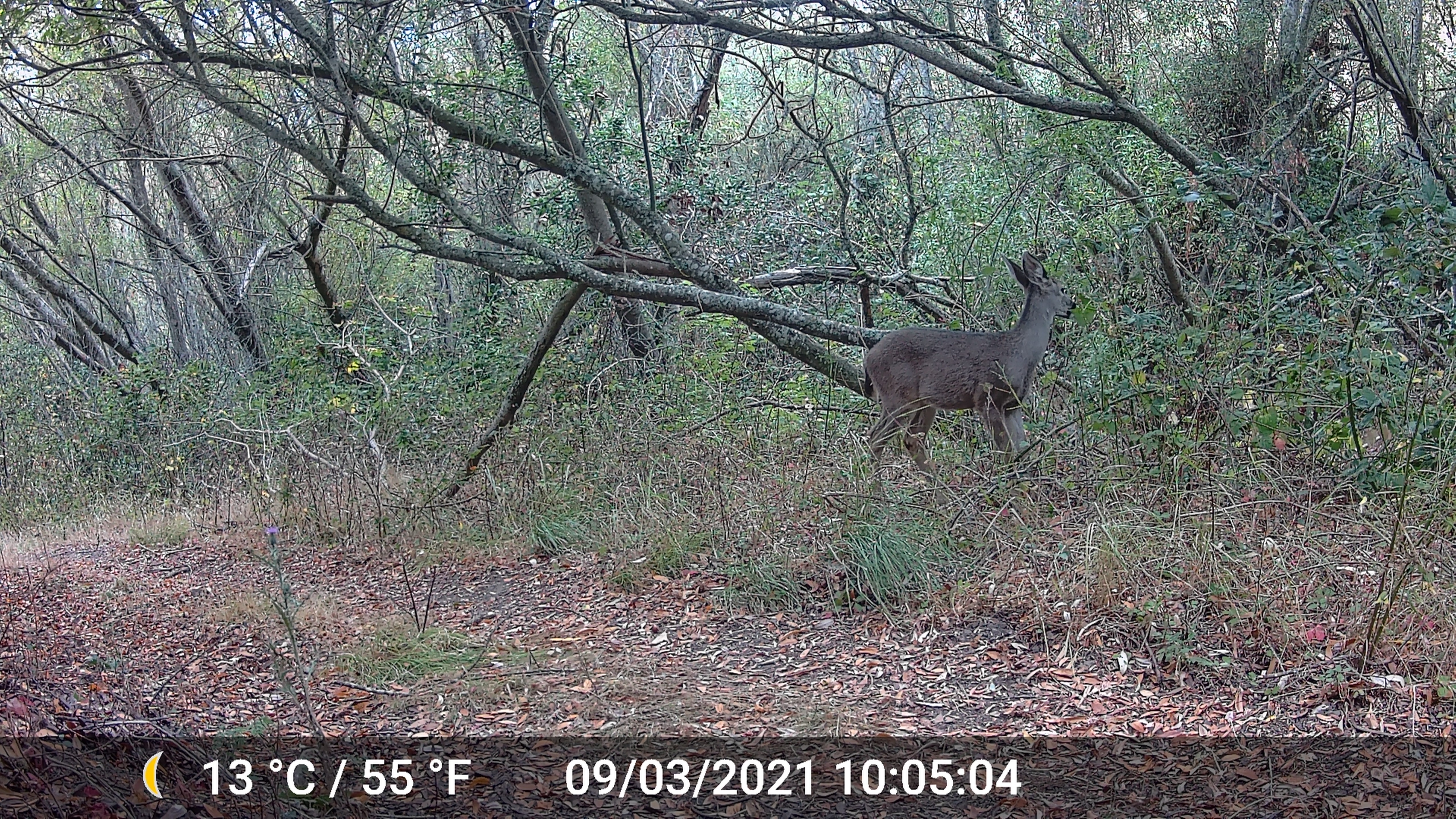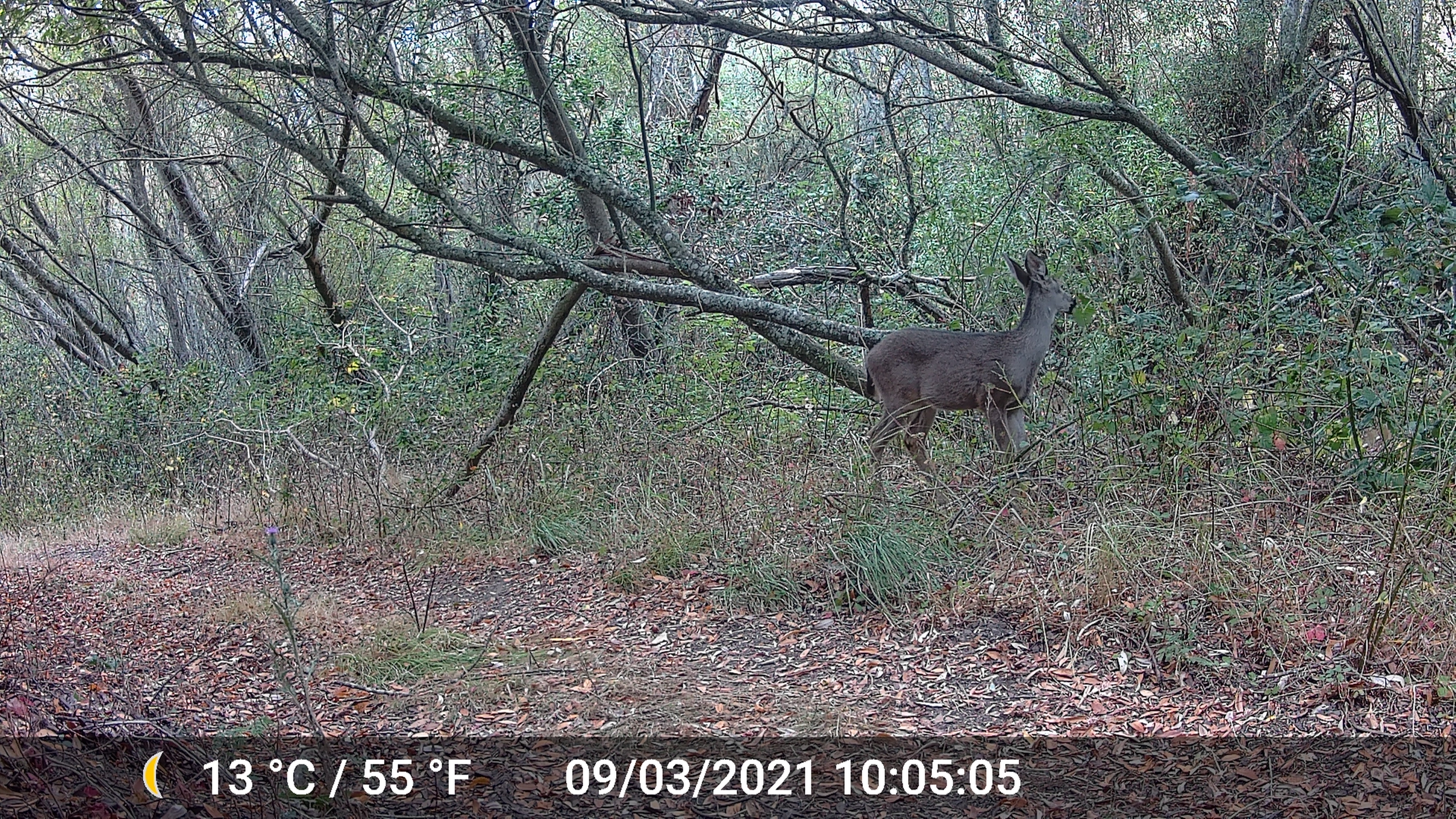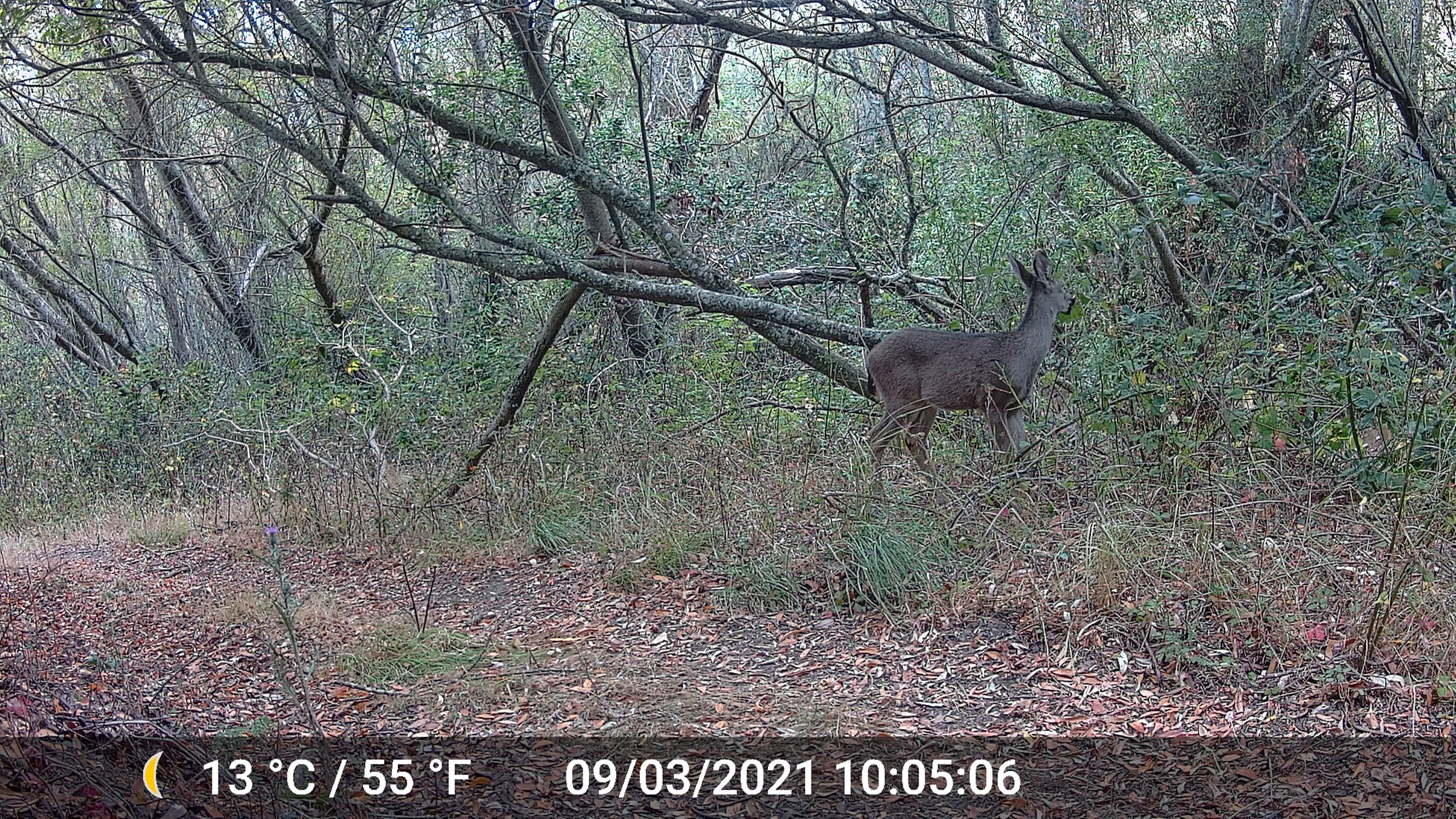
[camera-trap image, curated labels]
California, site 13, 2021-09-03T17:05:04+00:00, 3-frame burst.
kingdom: Animalia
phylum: Chordata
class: Mammalia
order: Artiodactyla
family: Cervidae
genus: Odocoileus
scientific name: Odocoileus hemionus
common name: mule deer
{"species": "mule deer (Odocoileus hemionus)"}